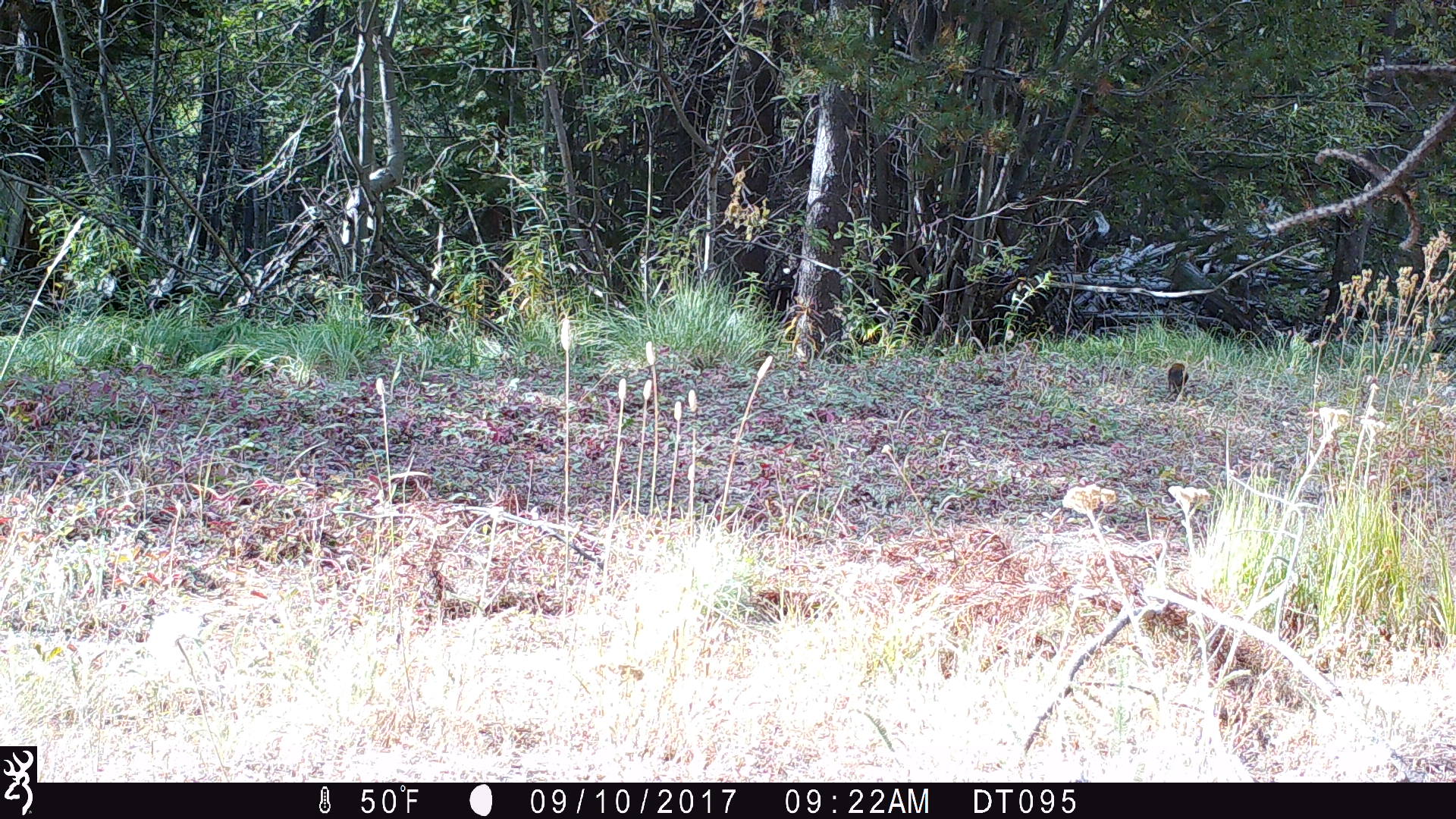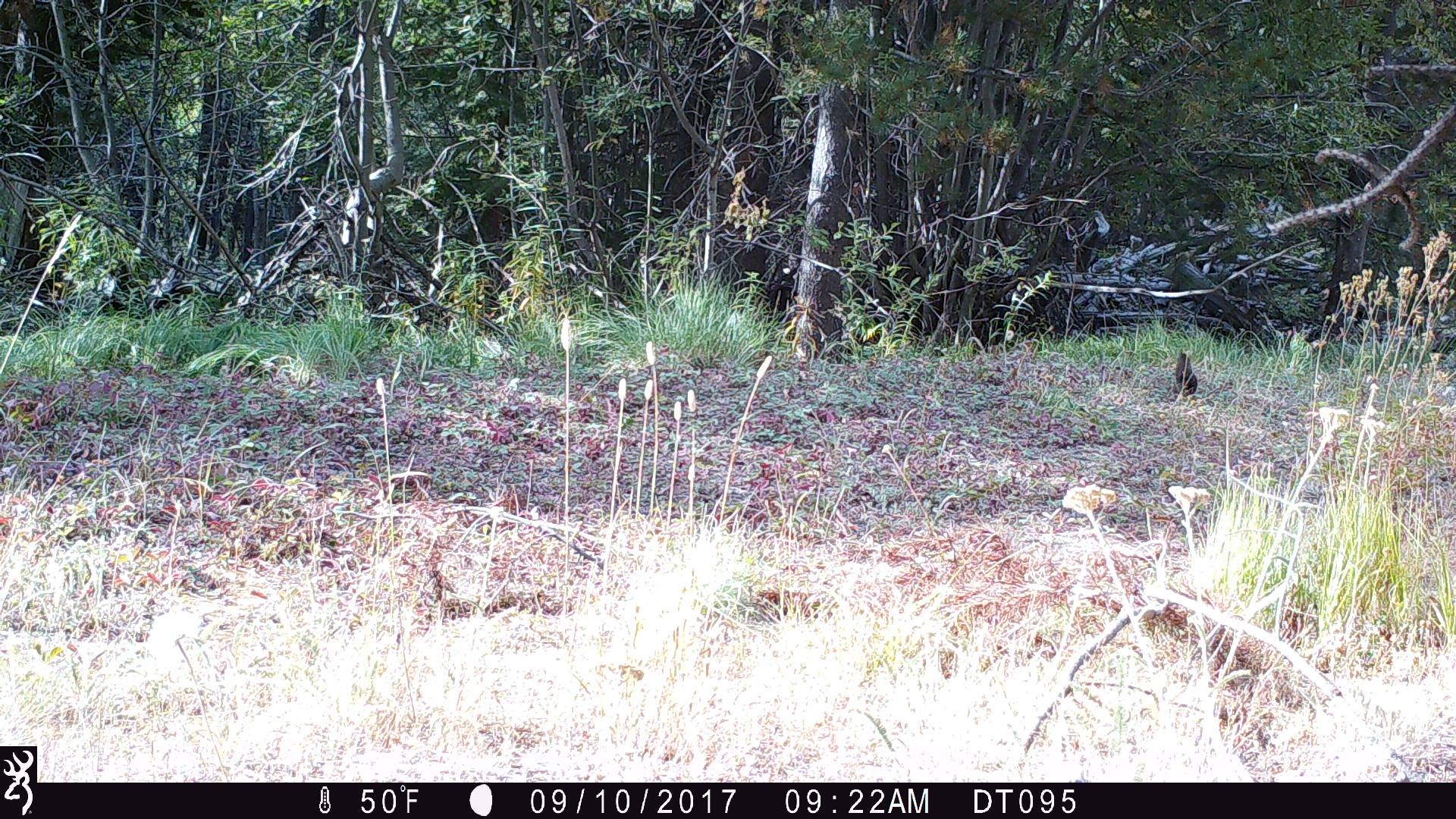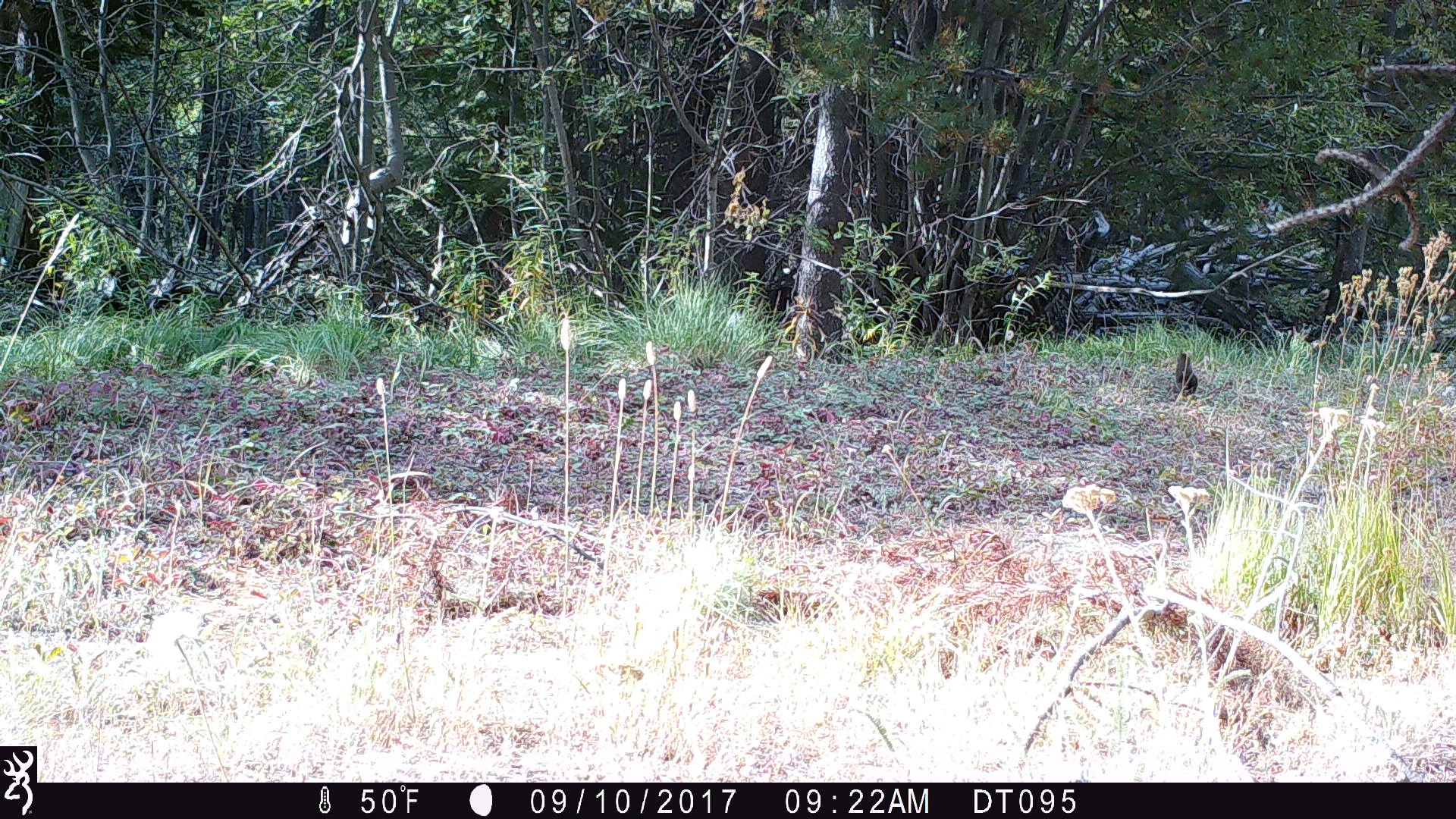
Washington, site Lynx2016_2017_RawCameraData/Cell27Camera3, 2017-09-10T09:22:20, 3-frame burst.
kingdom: Animalia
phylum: Chordata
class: Mammalia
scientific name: Mammalia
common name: small mammal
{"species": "small mammal (Mammalia)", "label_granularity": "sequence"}